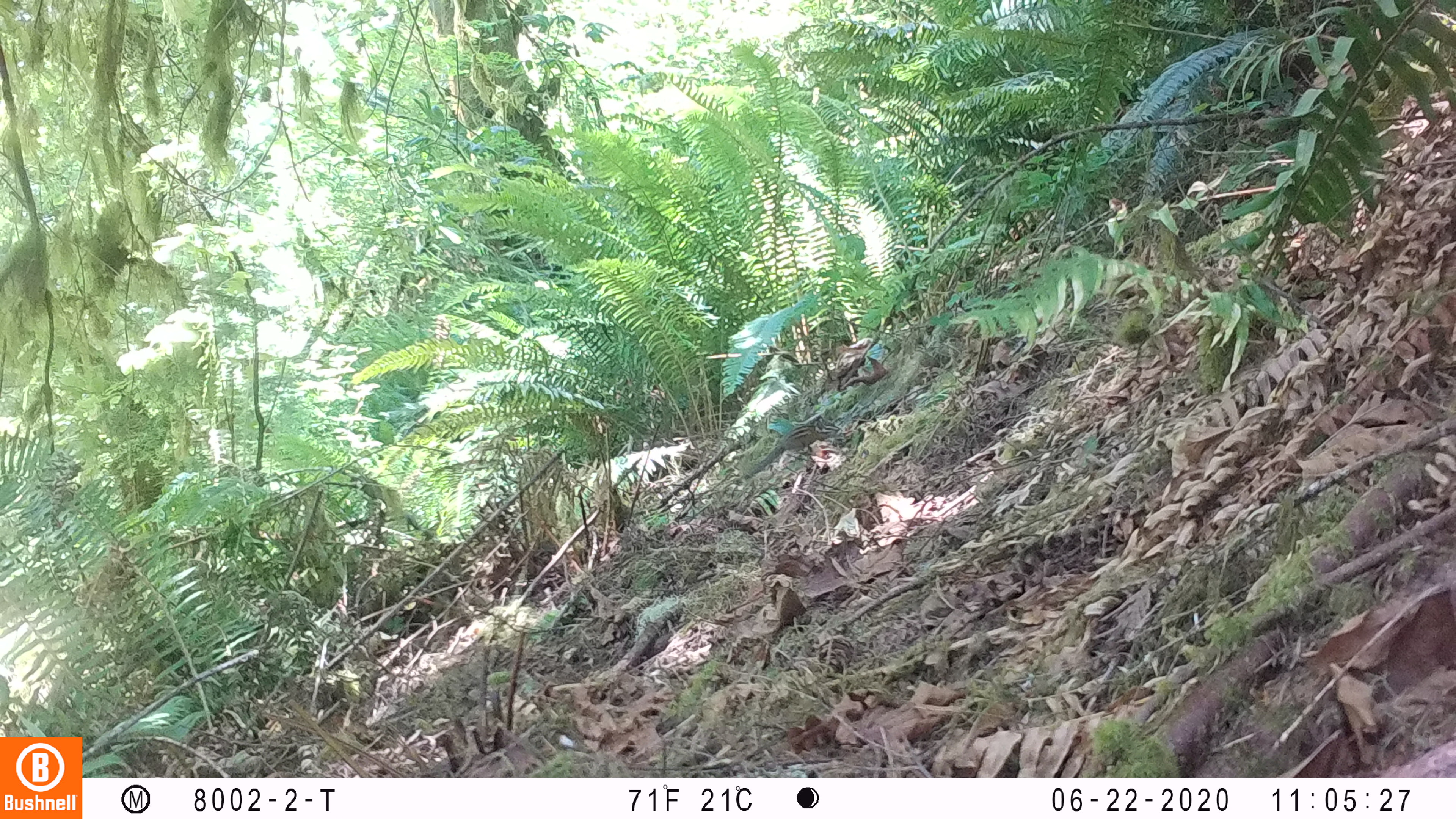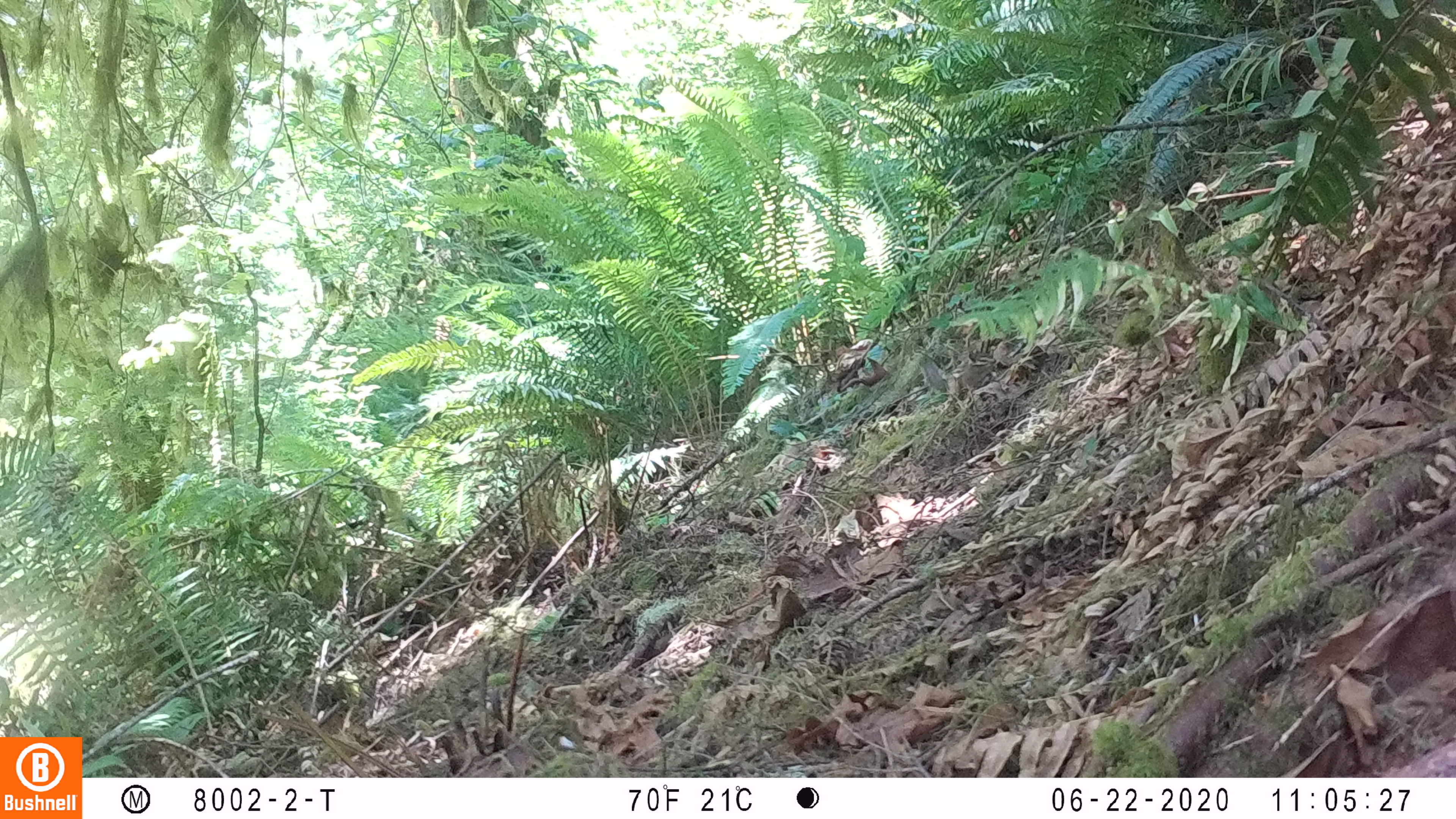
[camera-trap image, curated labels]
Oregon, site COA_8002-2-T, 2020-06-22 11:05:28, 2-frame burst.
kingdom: Animalia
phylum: Chordata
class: Mammalia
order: Rodentia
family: Sciuridae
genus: Neotamias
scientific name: Neotamias townsendii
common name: townsend's chipmunk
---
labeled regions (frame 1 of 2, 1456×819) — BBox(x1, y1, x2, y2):
townsend's chipmunk: BBox(739, 411, 842, 480)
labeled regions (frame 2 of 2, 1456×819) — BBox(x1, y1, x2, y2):
townsend's chipmunk: BBox(915, 350, 998, 395)